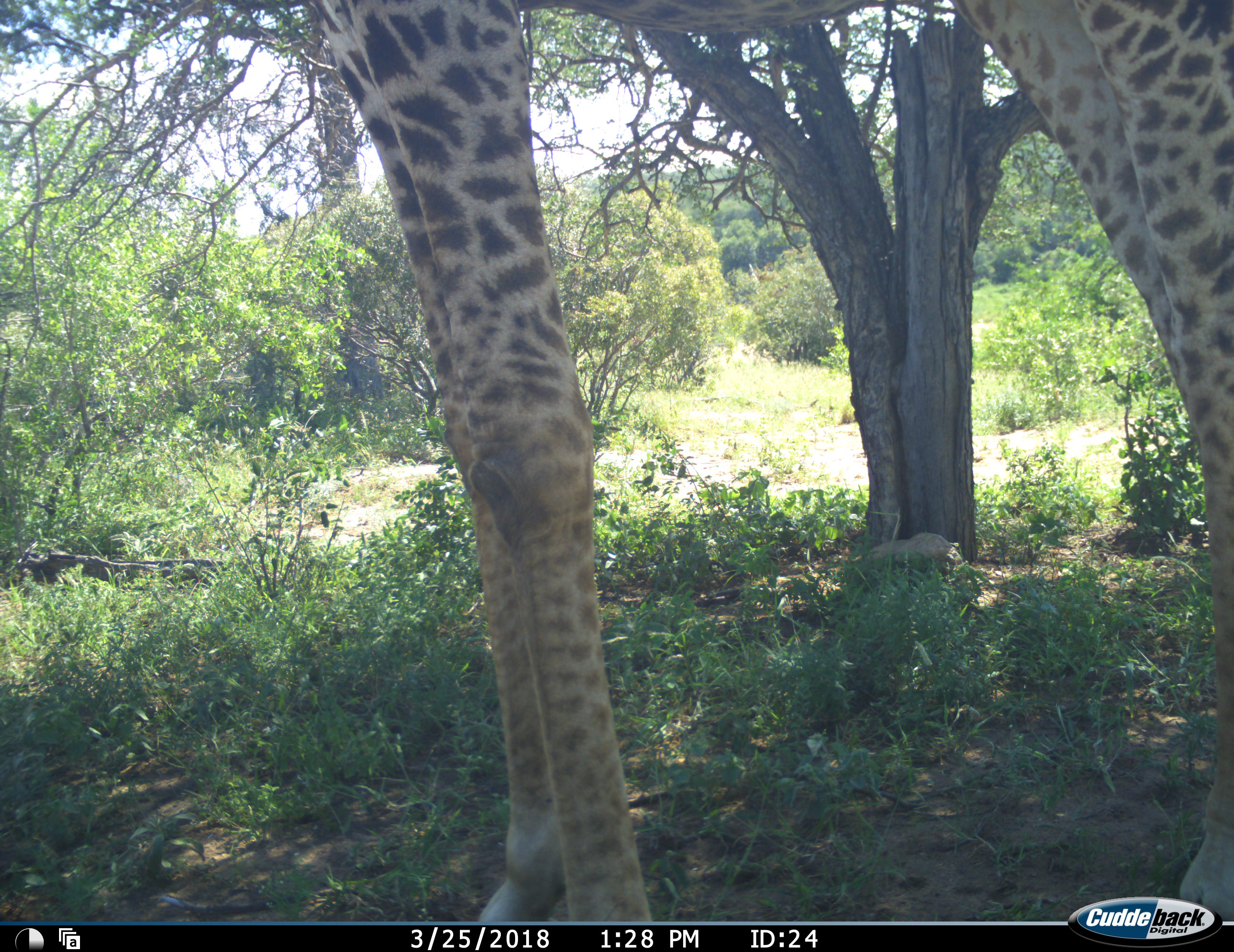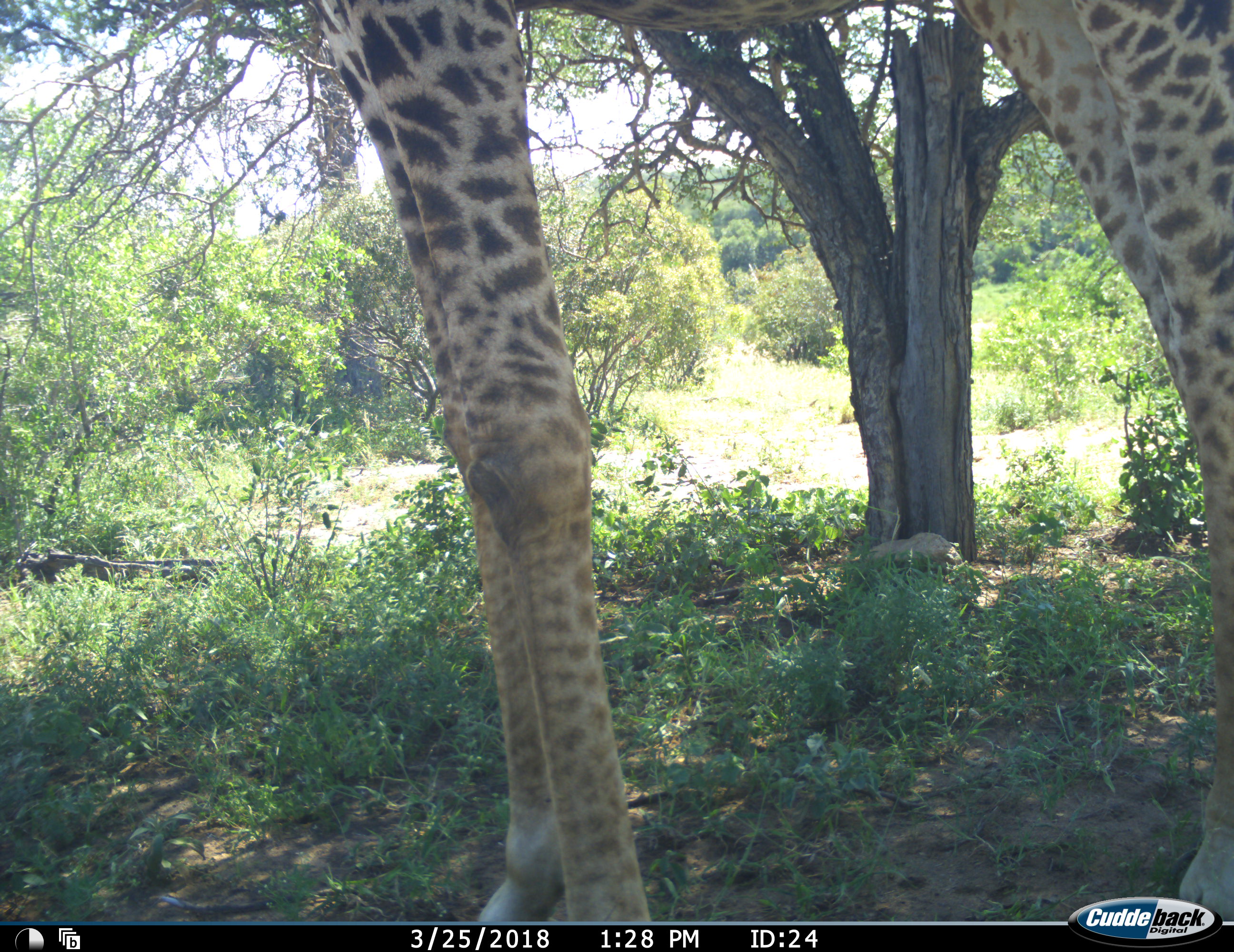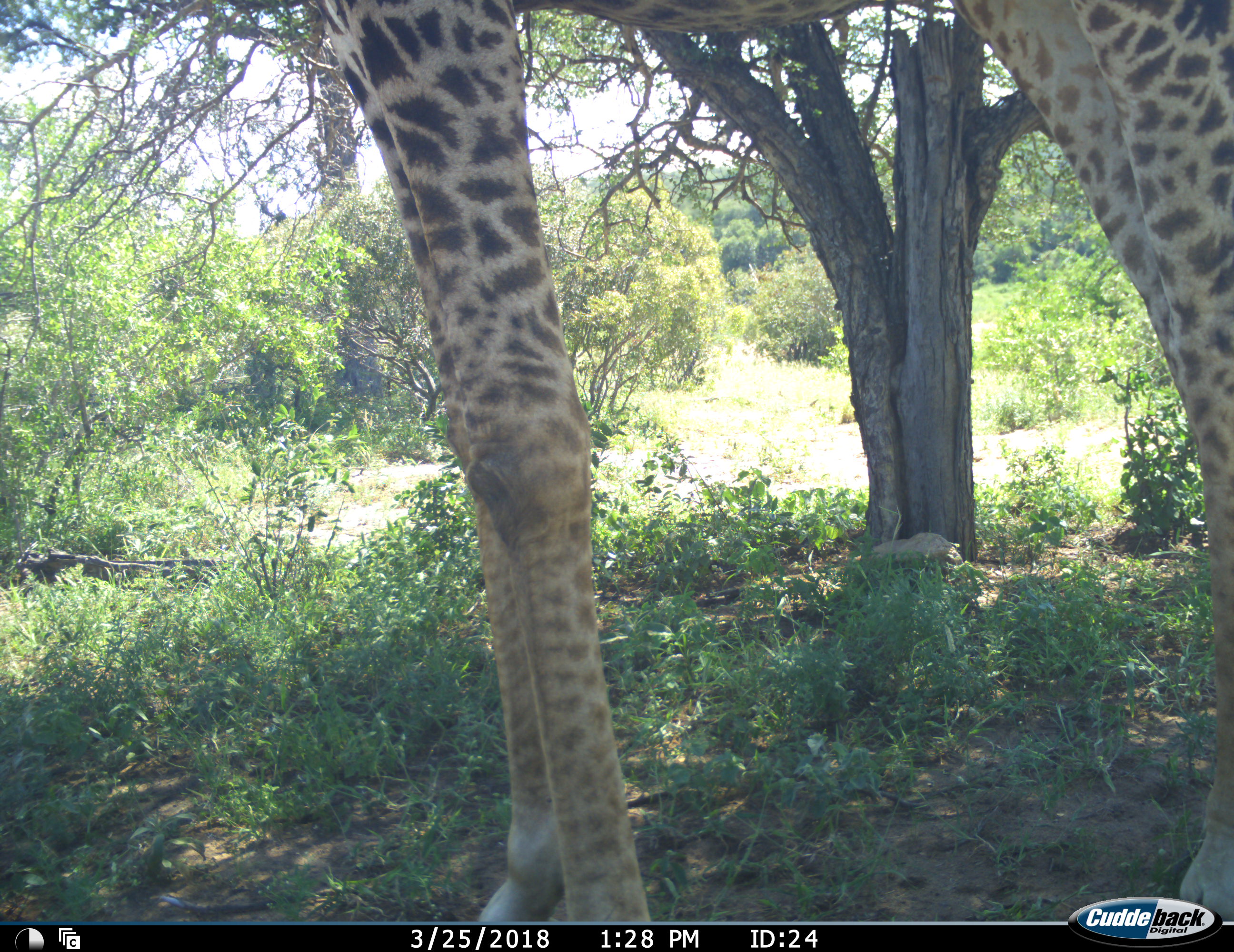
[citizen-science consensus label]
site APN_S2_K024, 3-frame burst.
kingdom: Animalia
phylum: Chordata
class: Mammalia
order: Artiodactyla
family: Giraffidae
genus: Giraffa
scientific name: Giraffa camelopardalis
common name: giraffe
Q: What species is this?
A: Giraffe (Giraffa camelopardalis).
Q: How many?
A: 1.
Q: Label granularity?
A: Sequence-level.